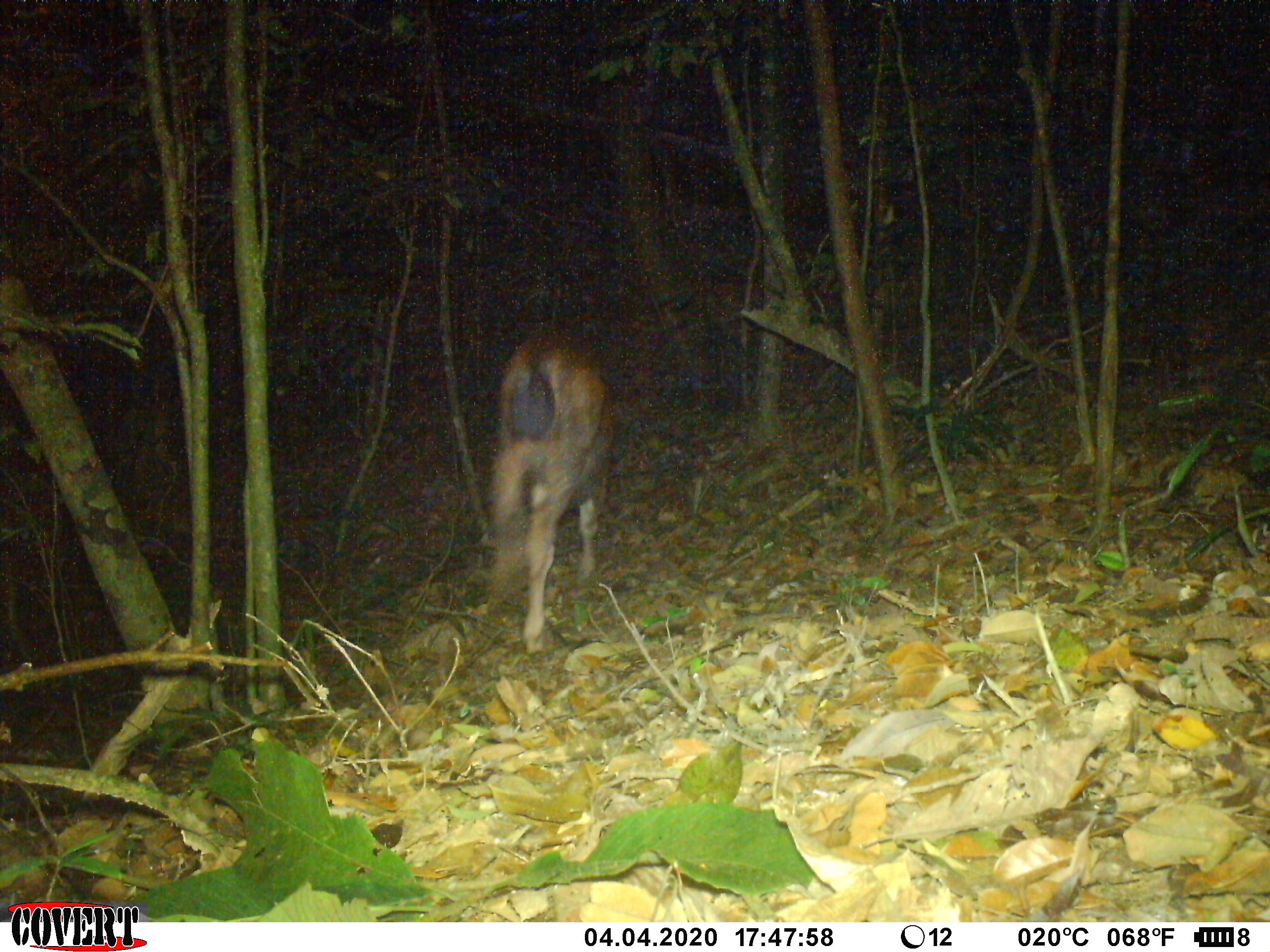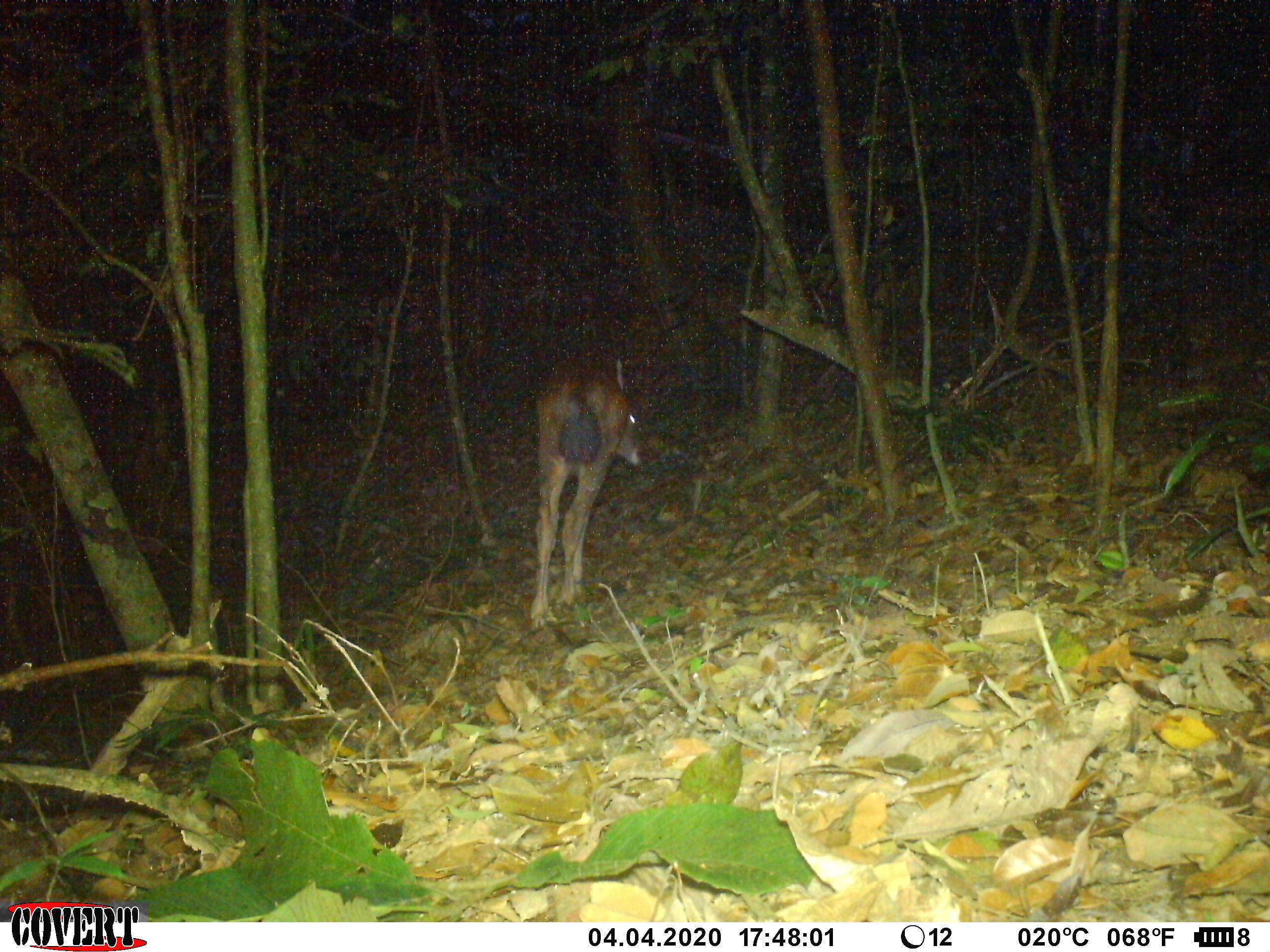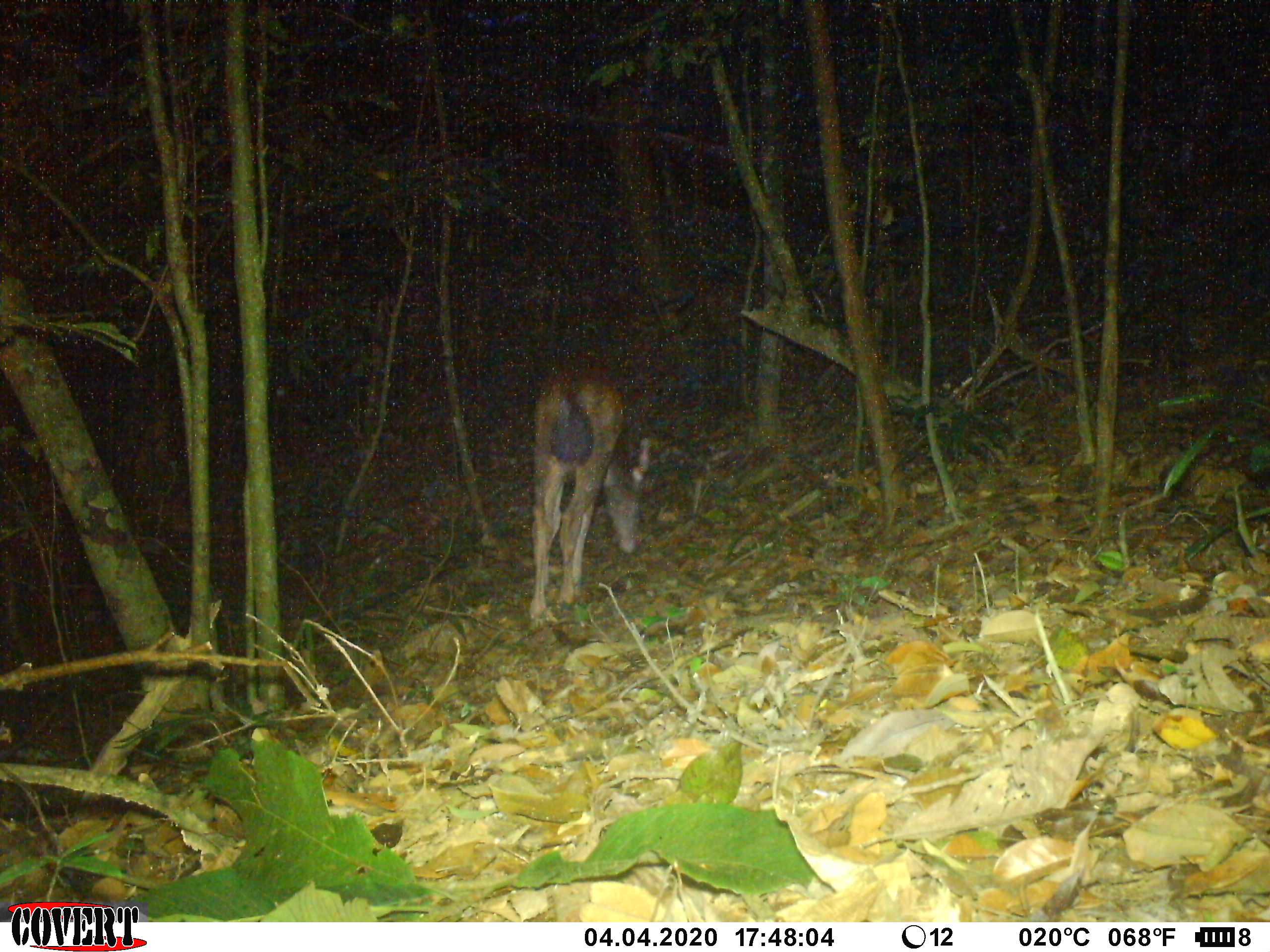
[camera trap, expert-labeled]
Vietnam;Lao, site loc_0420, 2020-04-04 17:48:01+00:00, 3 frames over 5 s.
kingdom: Animalia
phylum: Chordata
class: Mammalia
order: Artiodactyla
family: Cervidae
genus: Rusa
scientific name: Rusa unicolor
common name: sambar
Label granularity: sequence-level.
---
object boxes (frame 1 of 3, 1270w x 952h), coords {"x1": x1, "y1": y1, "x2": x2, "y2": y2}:
sambar: {"x1": 483, "y1": 334, "x2": 617, "y2": 656}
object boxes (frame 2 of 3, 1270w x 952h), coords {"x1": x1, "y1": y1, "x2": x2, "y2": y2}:
sambar: {"x1": 525, "y1": 353, "x2": 645, "y2": 631}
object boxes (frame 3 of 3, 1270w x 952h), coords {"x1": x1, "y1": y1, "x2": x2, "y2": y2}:
sambar: {"x1": 525, "y1": 363, "x2": 645, "y2": 631}